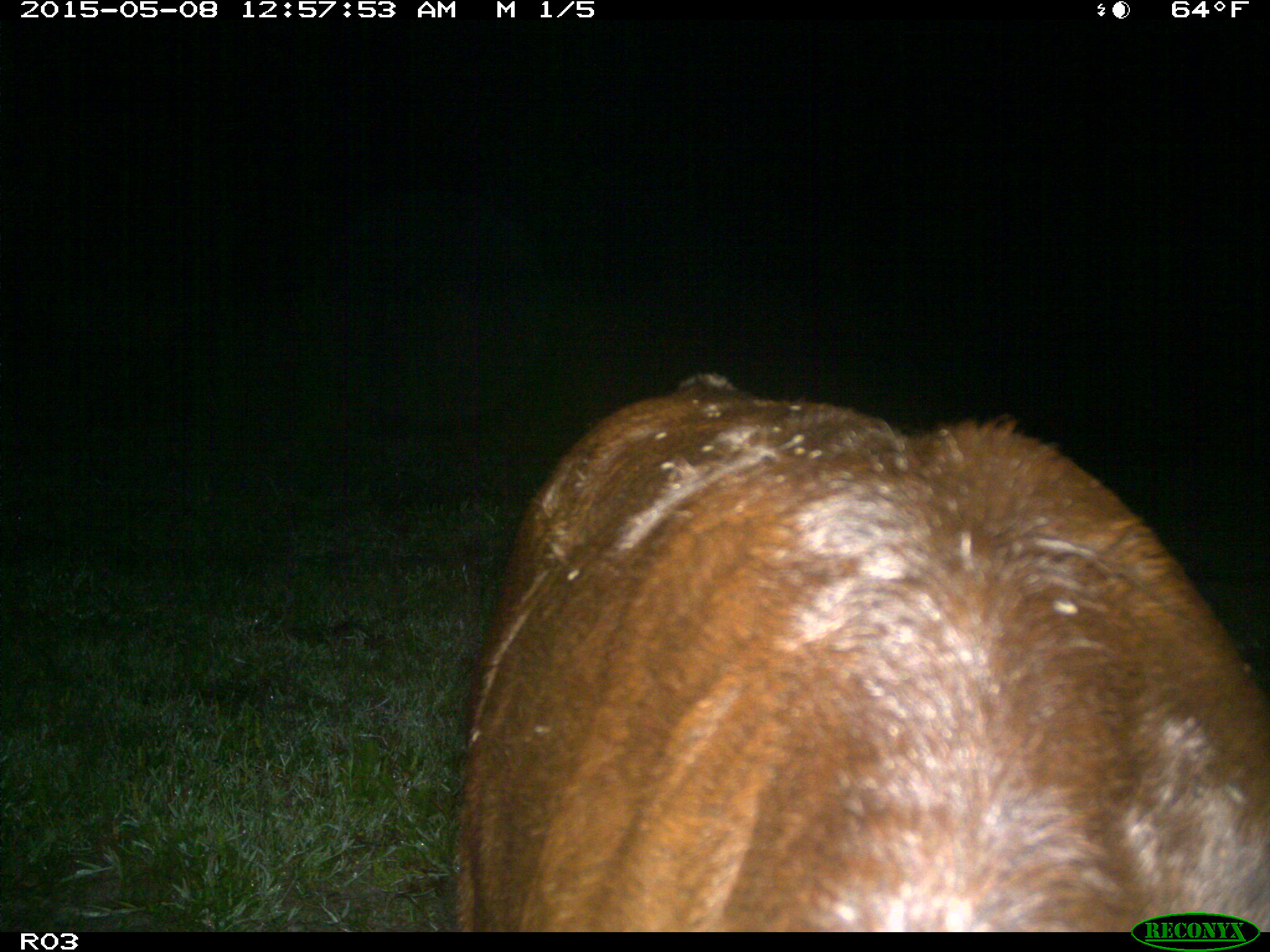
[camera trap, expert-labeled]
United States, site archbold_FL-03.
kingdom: Animalia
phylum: Chordata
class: Mammalia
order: Artiodactyla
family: Bovidae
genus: Bos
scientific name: Bos taurus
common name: domestic cow